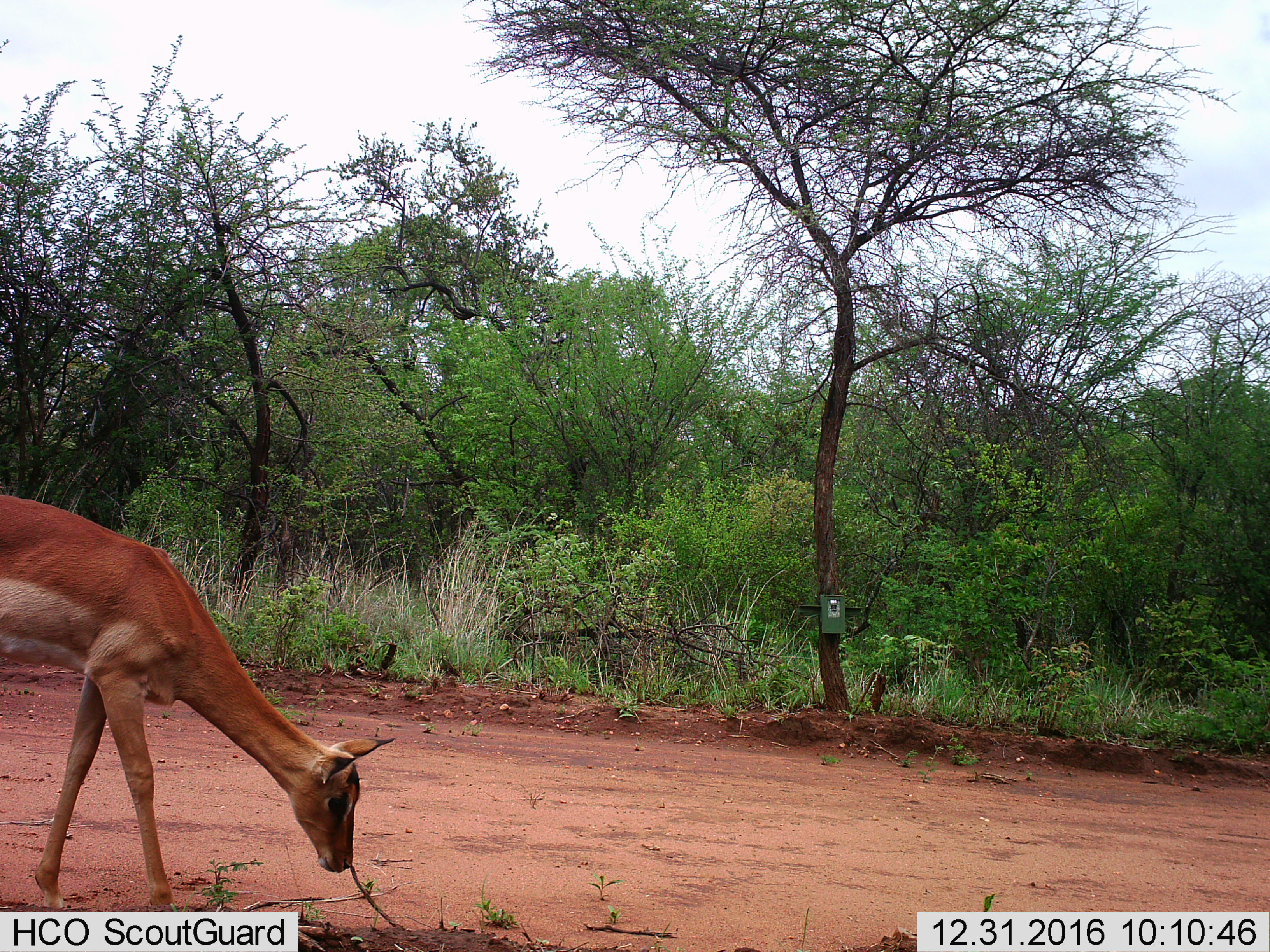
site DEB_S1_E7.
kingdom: Animalia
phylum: Chordata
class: Mammalia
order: Artiodactyla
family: Bovidae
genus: Aepyceros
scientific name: Aepyceros melampus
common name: impala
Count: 1.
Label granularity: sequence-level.